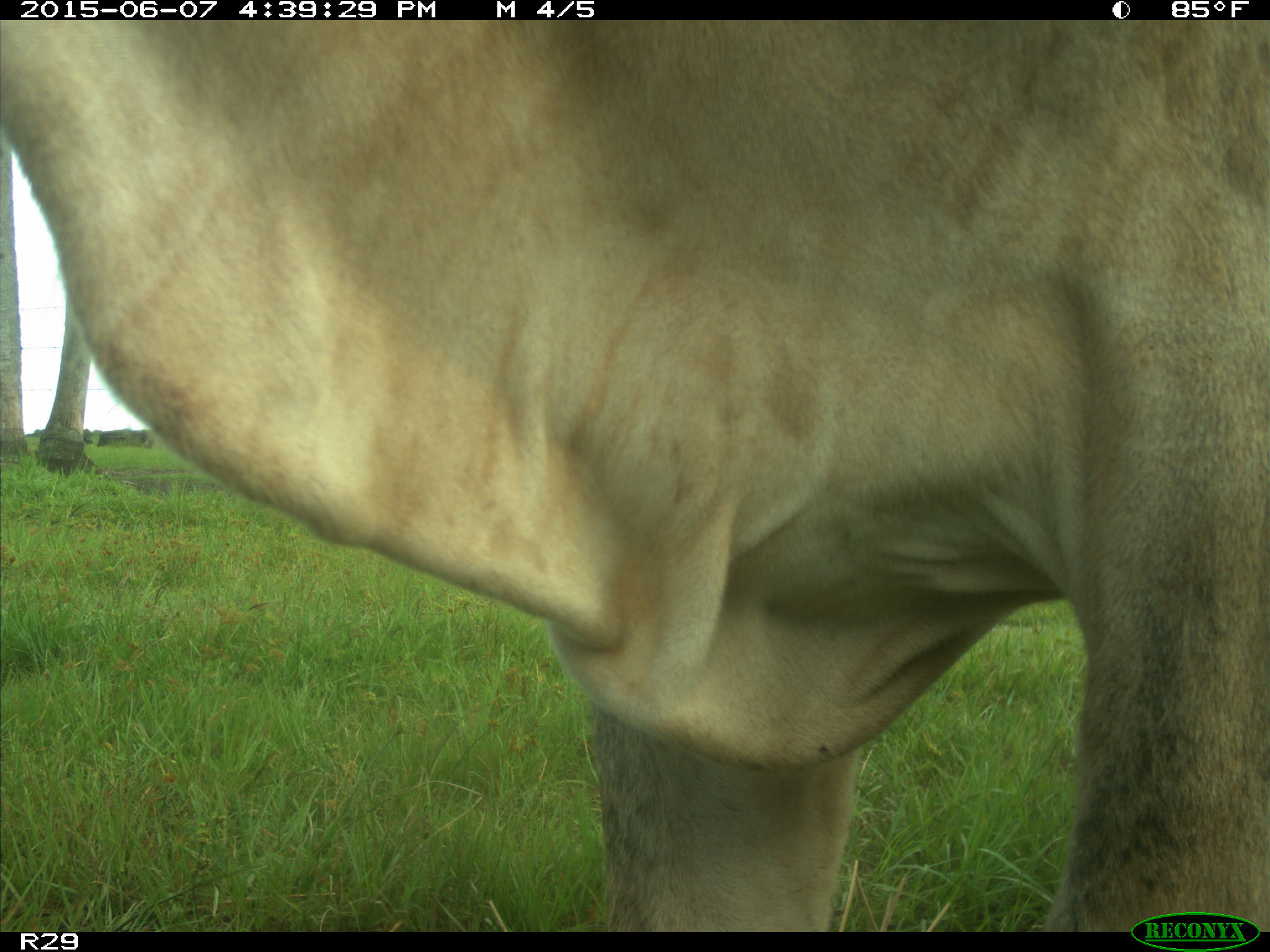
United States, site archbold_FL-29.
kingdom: Animalia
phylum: Chordata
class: Mammalia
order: Artiodactyla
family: Bovidae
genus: Bos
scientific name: Bos taurus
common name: domestic cow